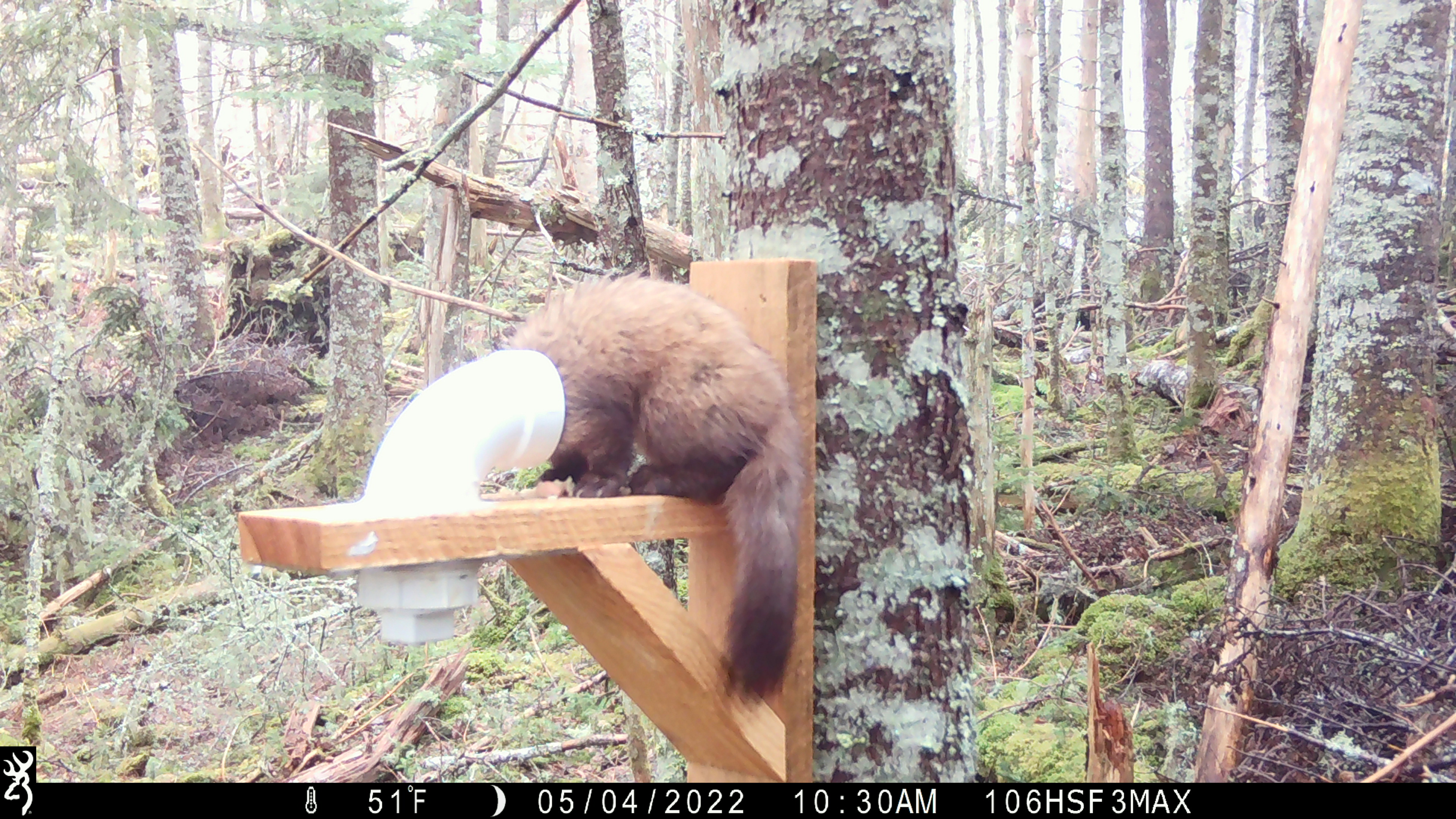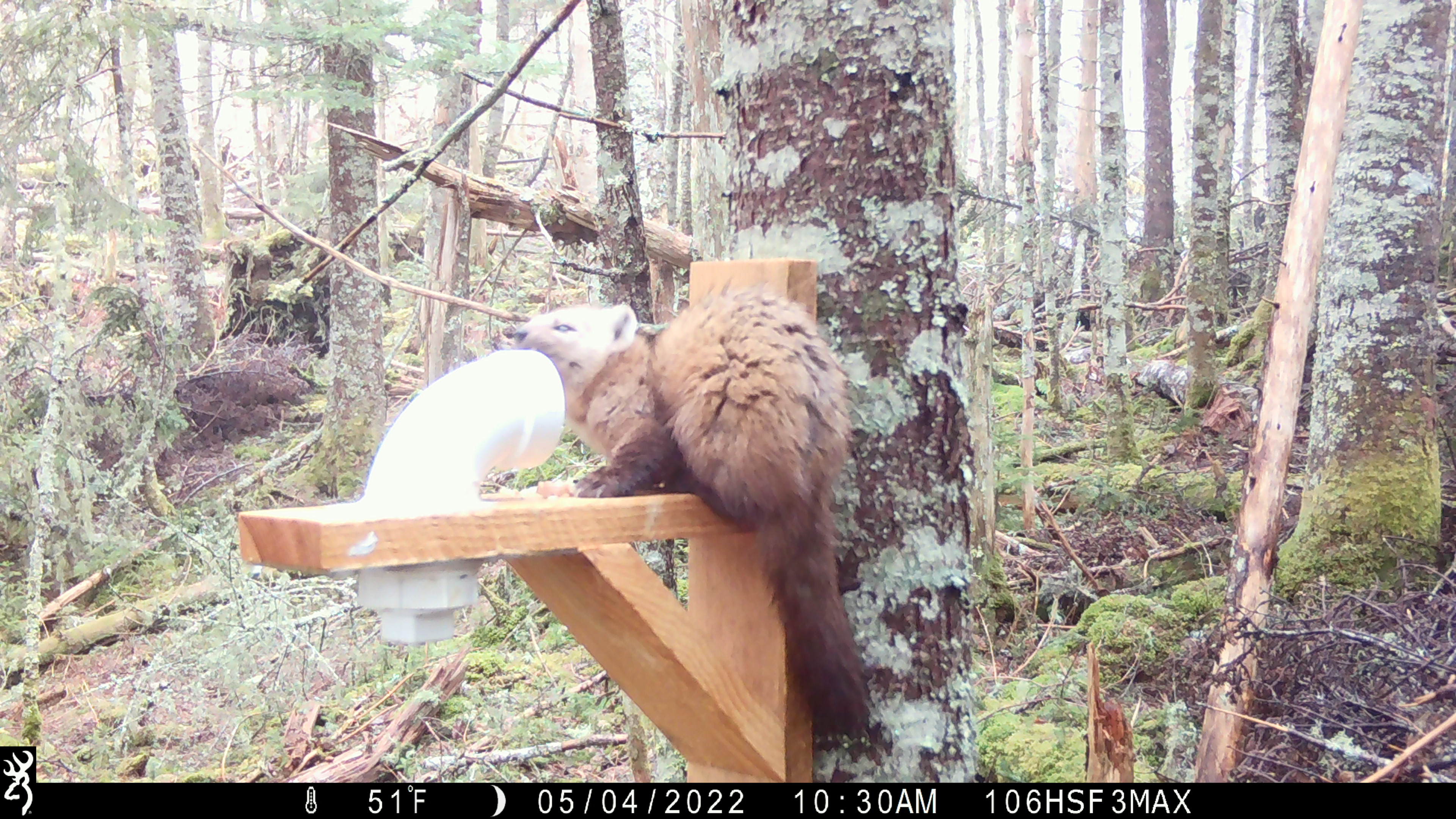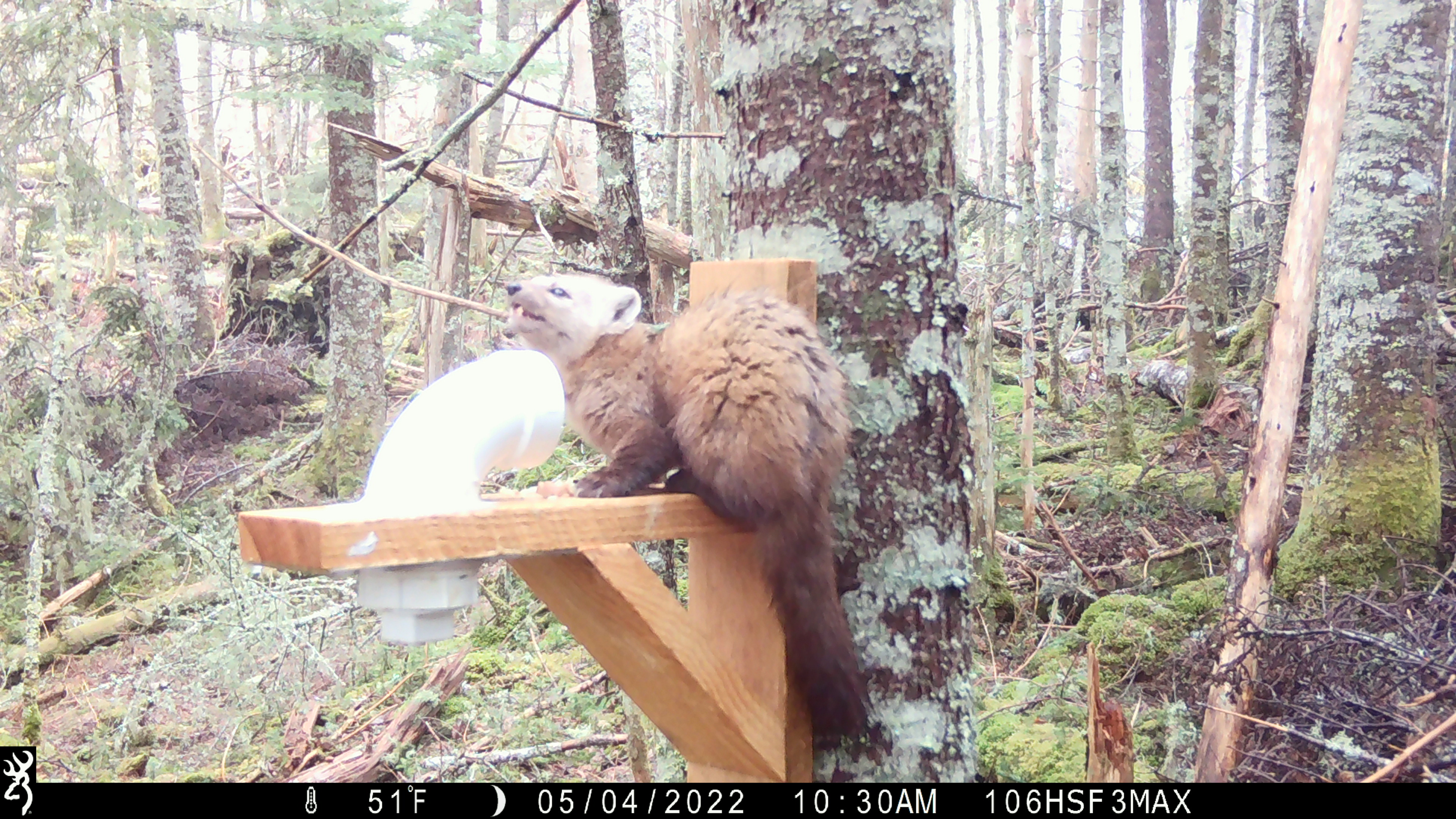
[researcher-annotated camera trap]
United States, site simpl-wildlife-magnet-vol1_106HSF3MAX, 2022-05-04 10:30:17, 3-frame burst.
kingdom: Animalia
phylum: Chordata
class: Mammalia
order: Carnivora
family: Mustelidae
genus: Martes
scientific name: Martes americana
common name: american marten